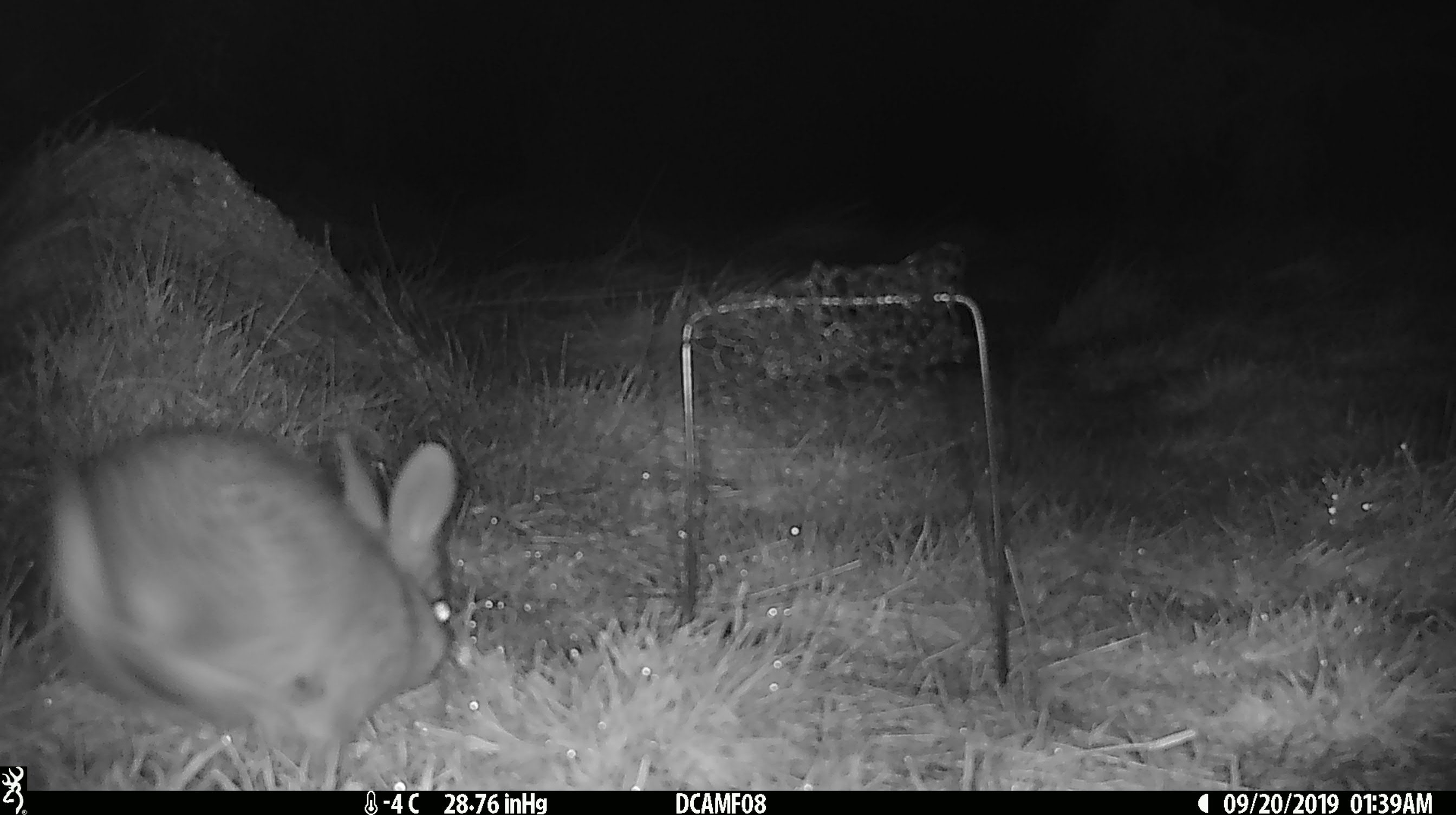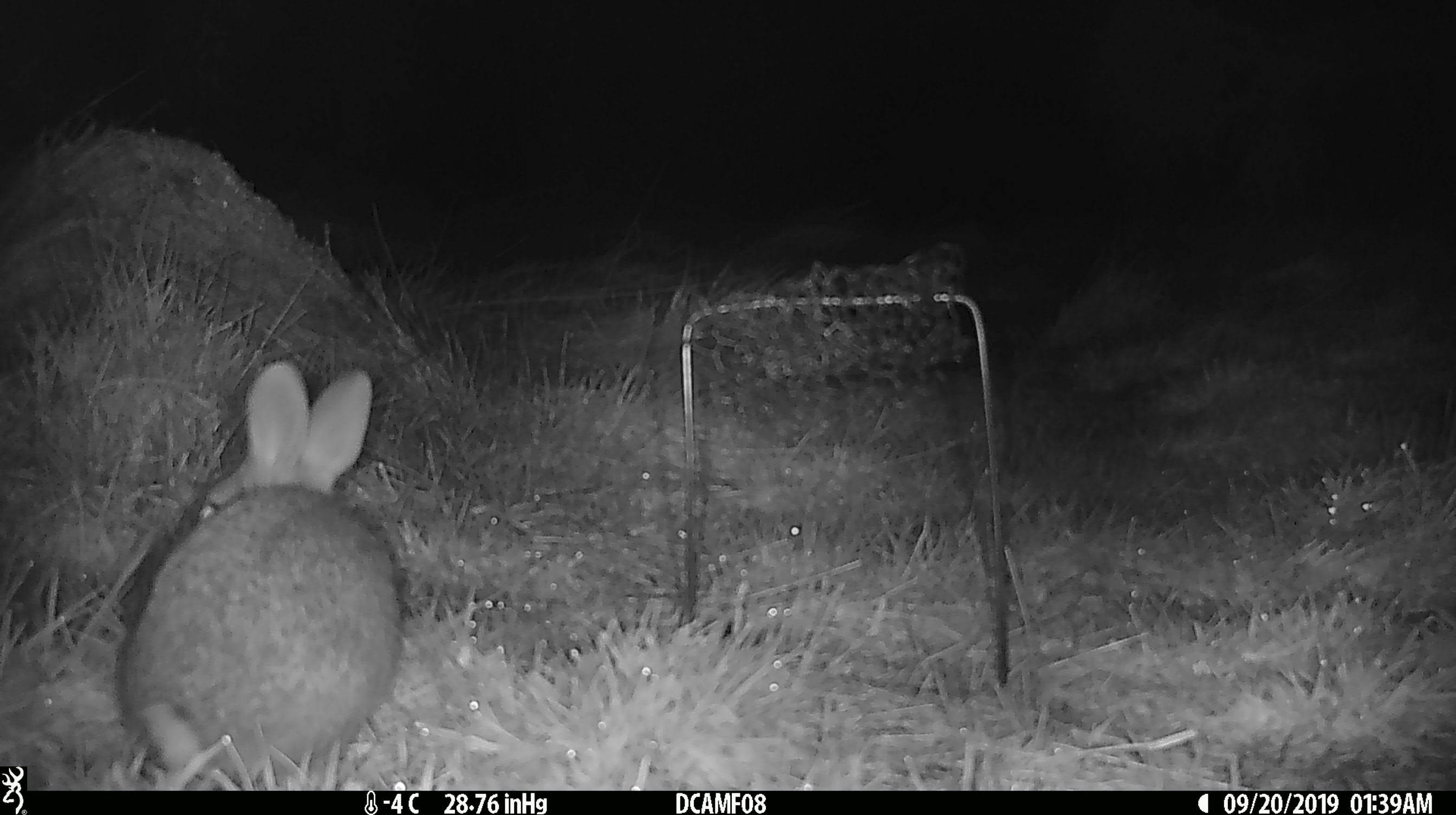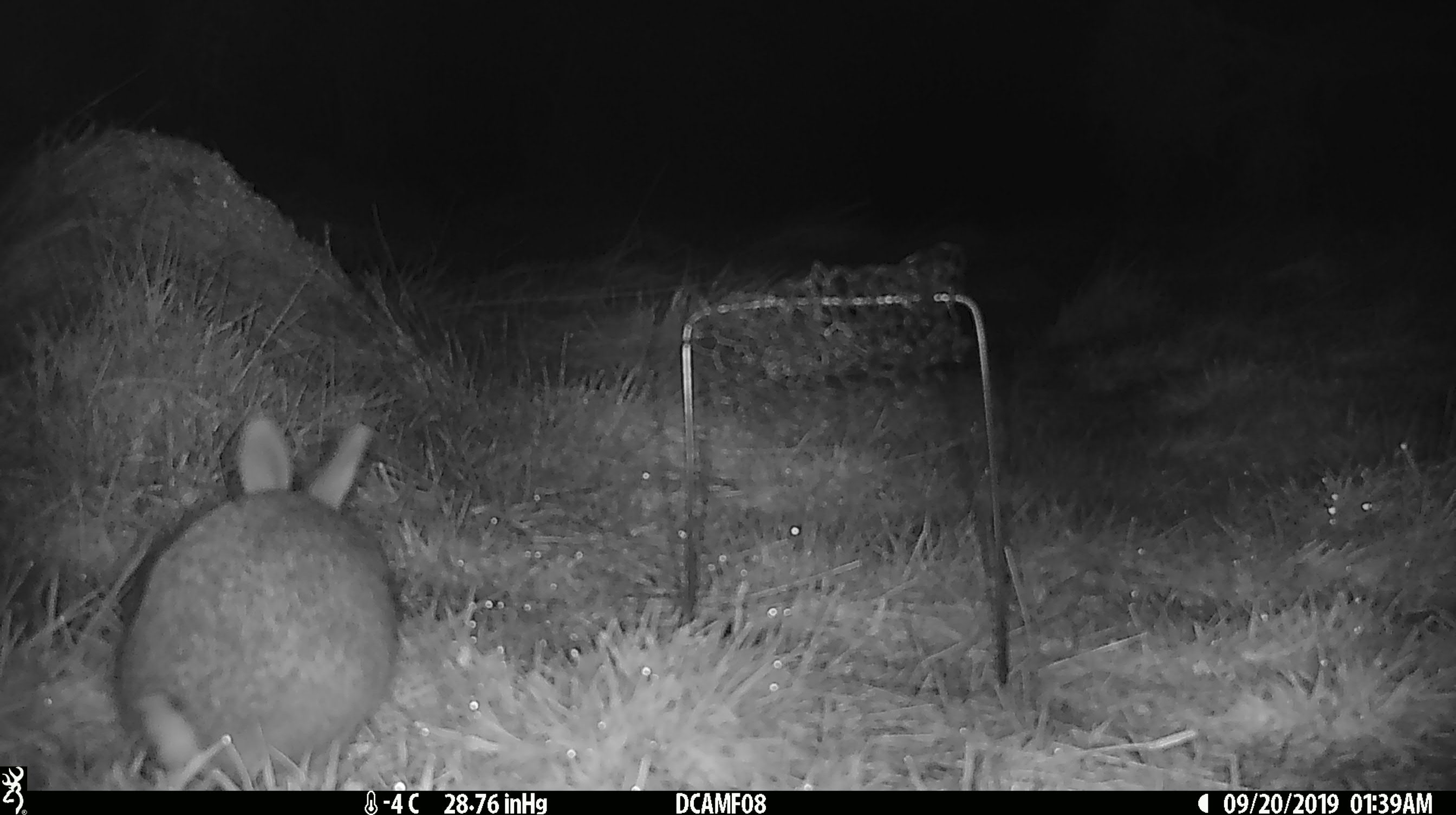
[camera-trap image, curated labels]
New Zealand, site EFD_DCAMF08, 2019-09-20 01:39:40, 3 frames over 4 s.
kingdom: Animalia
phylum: Chordata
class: Mammalia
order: Lagomorpha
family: Leporidae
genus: Oryctolagus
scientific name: Oryctolagus cuniculus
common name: european rabbit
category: rabbit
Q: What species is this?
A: Rabbit (european rabbit) (Oryctolagus cuniculus).